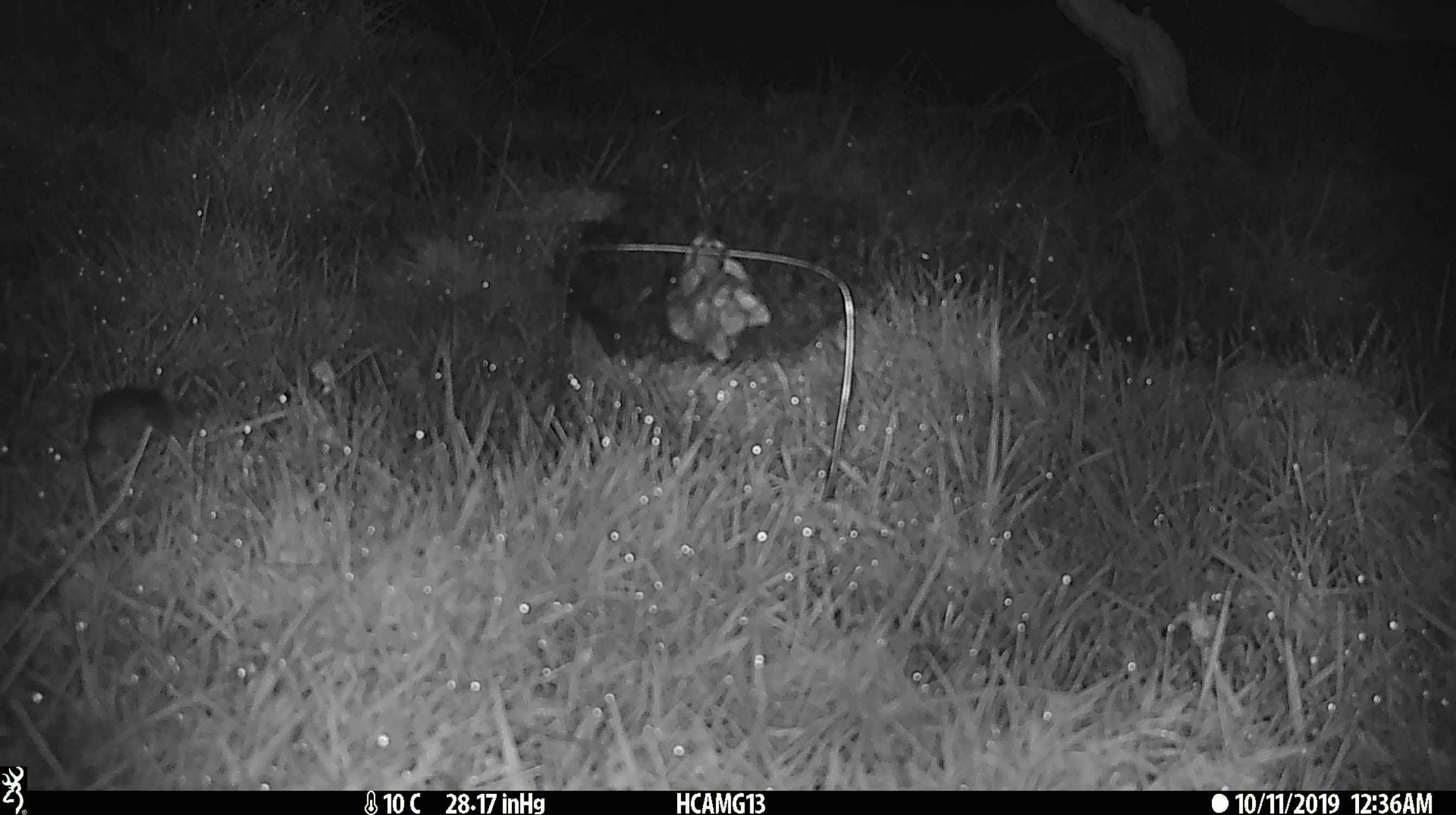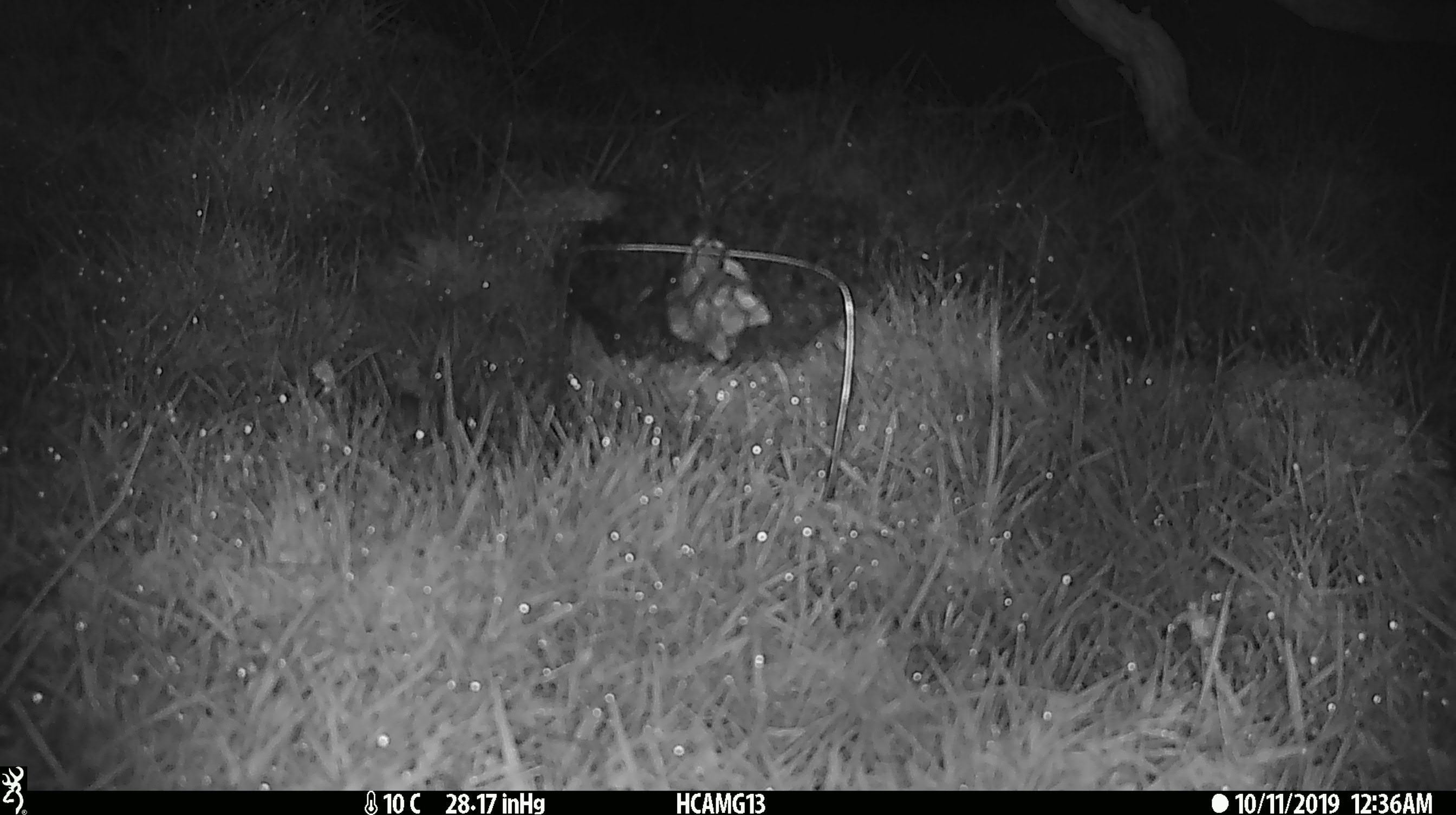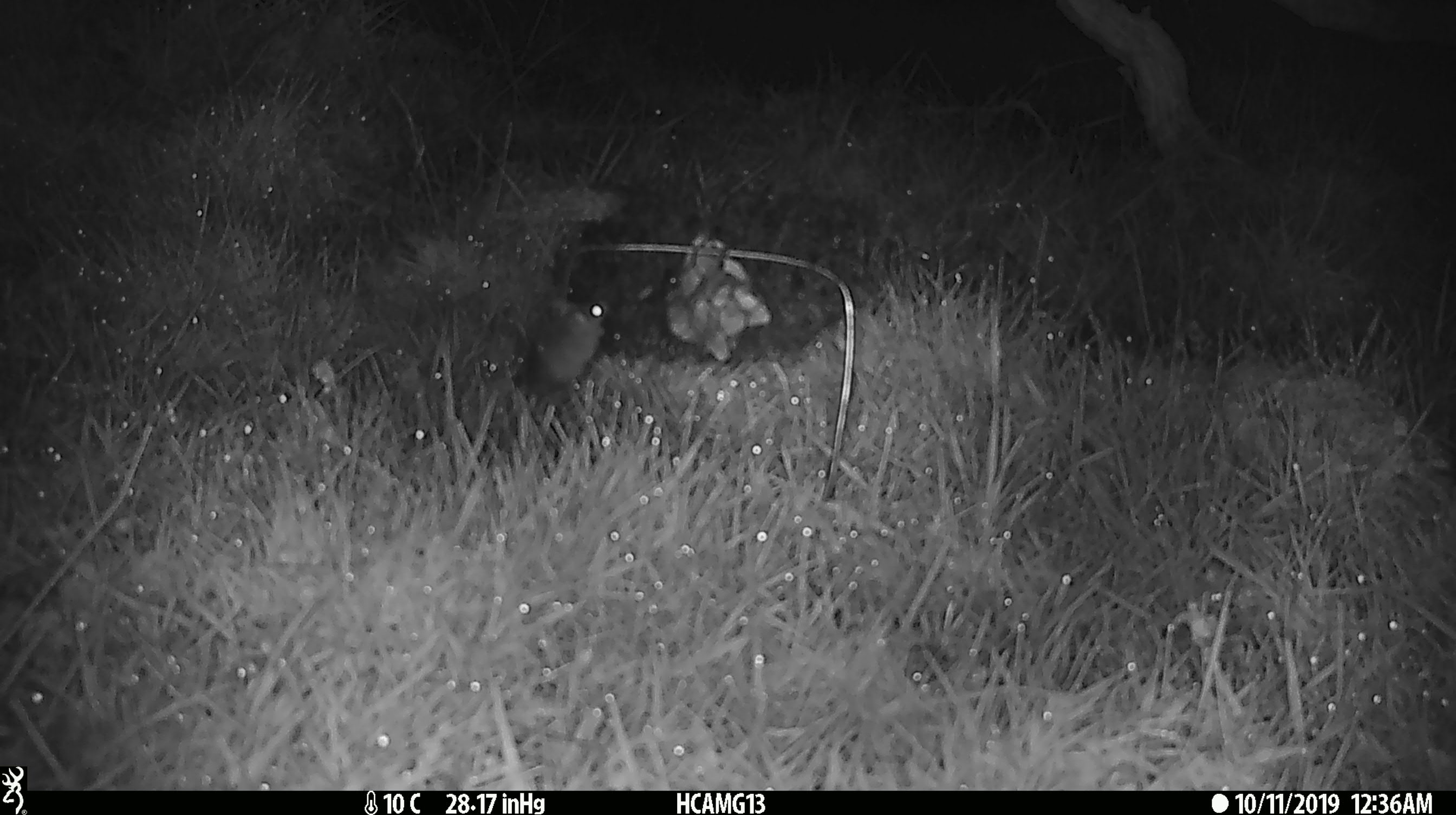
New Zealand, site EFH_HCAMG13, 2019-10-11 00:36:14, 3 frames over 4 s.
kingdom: Animalia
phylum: Chordata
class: Mammalia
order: Rodentia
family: Muridae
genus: Mus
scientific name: Mus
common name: mouse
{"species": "mouse (Mus)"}